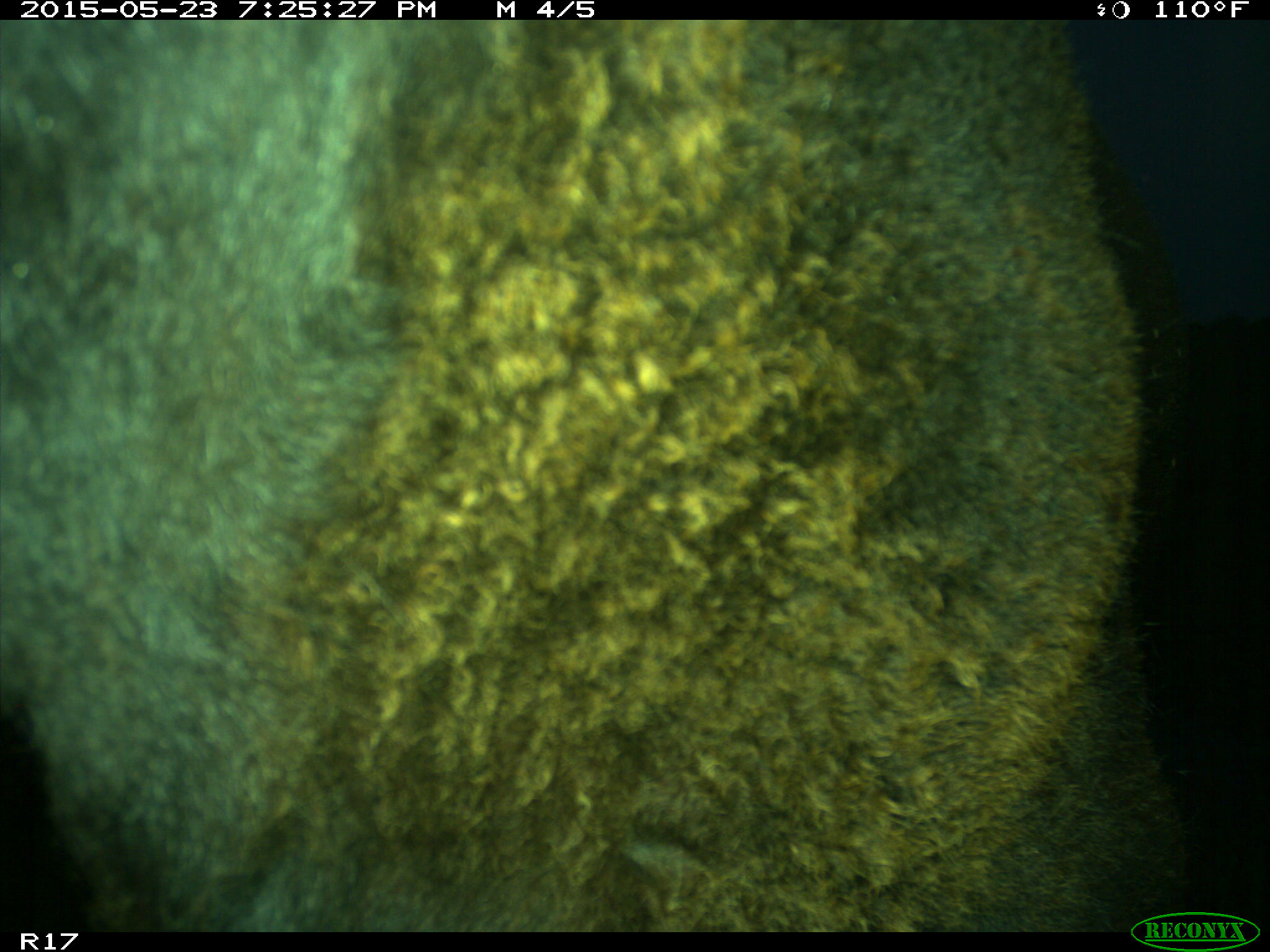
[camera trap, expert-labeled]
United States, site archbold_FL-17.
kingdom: Animalia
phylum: Chordata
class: Mammalia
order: Artiodactyla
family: Bovidae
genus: Bos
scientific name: Bos taurus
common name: domestic cow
Bos taurus (domestic cow).